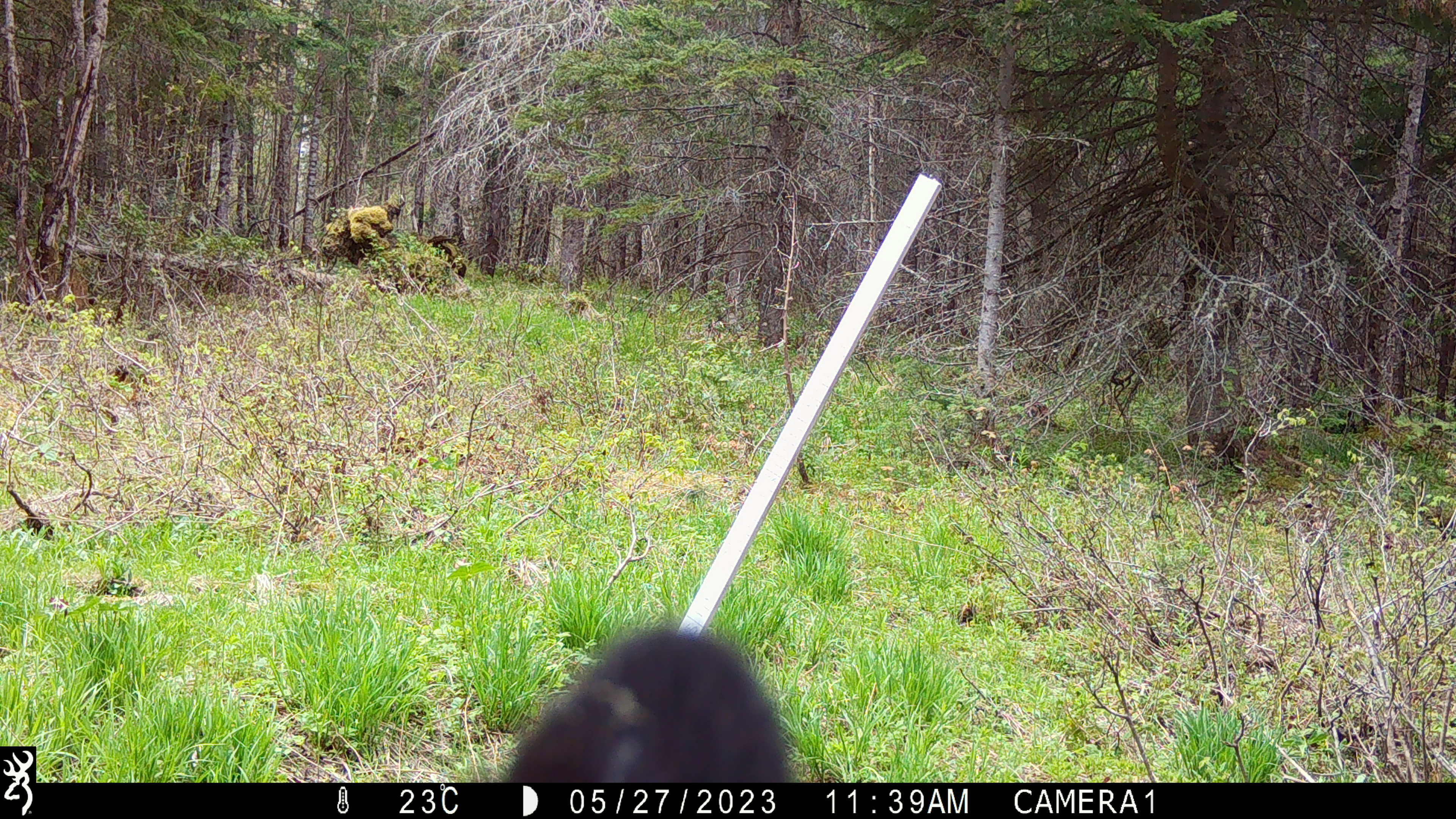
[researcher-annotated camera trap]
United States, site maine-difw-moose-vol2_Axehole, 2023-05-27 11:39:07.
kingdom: Animalia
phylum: Chordata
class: Mammalia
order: Carnivora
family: Ursidae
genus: Ursus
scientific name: Ursus americanus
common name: black bear